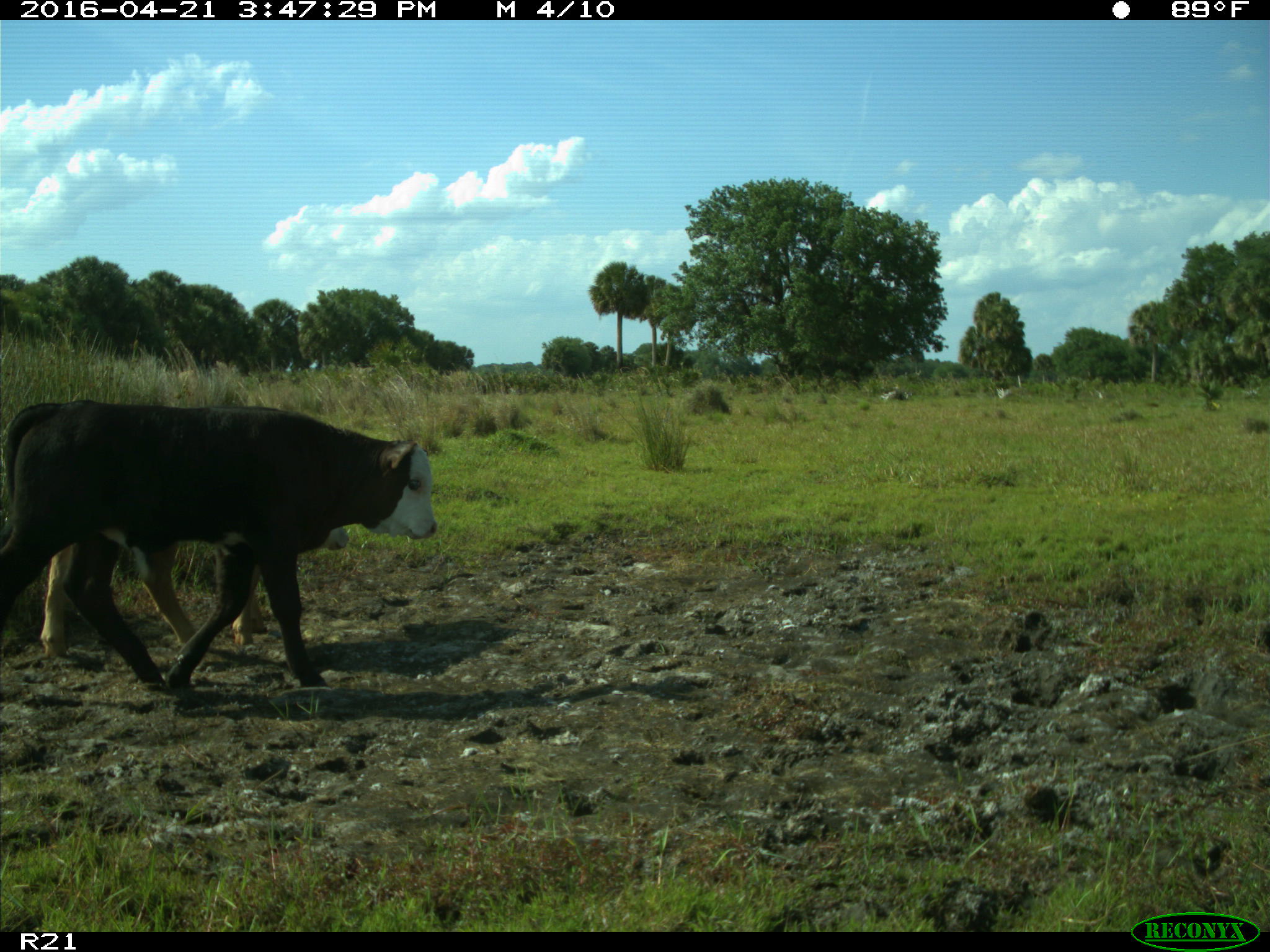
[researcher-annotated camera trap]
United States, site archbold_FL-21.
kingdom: Animalia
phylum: Chordata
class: Mammalia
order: Artiodactyla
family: Bovidae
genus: Bos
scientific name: Bos taurus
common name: domestic cow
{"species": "Bos taurus (domestic cow)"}